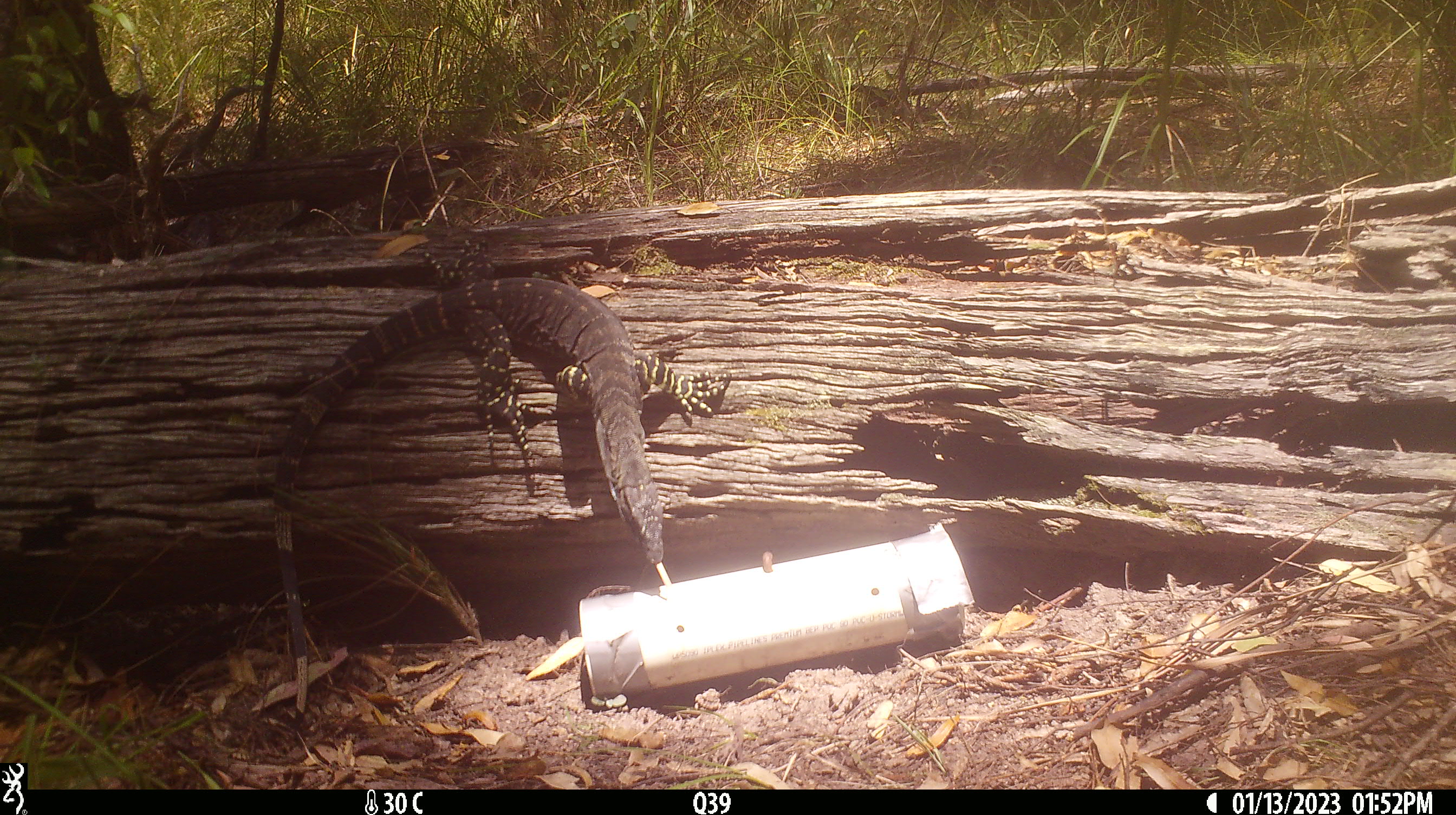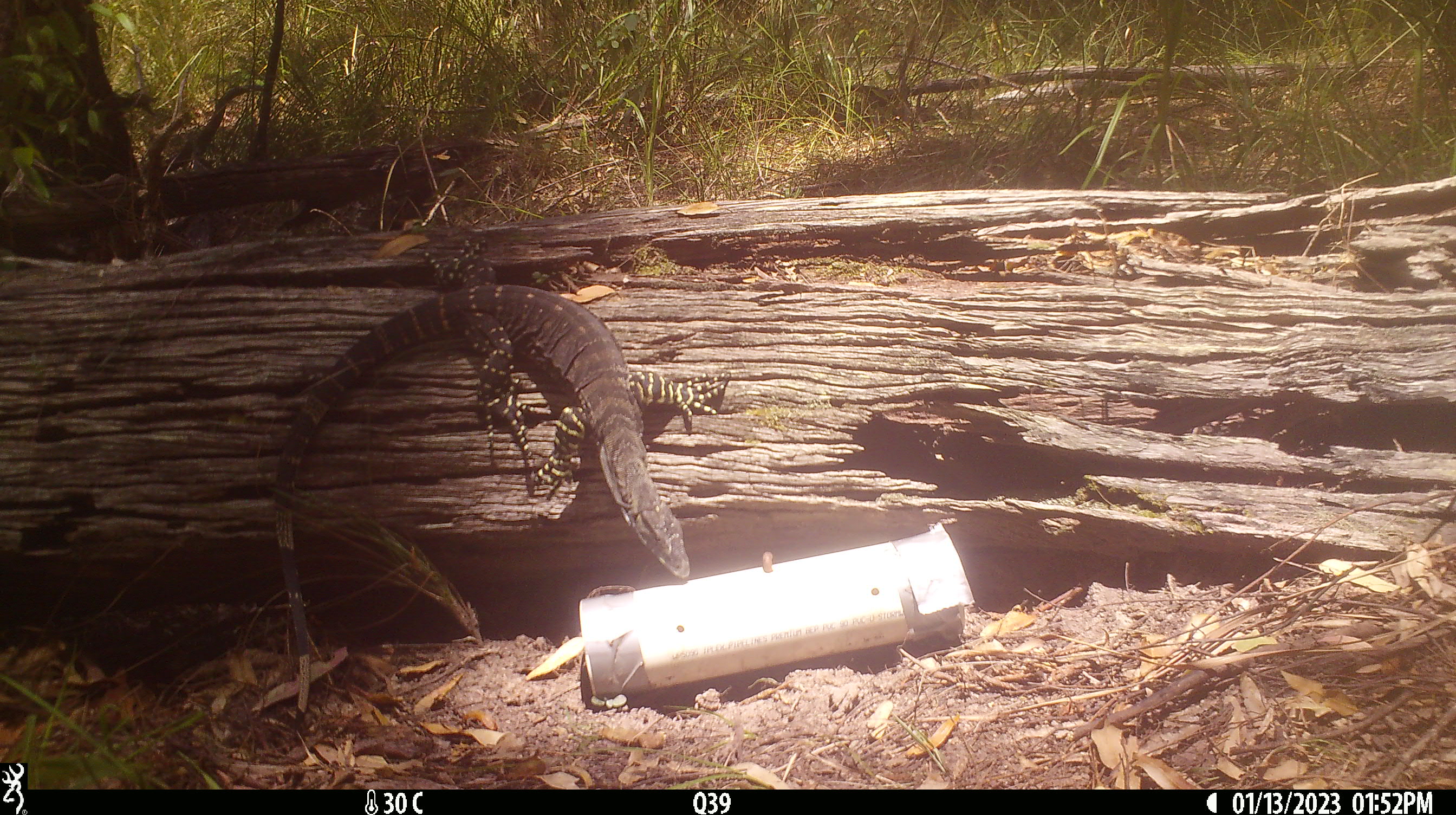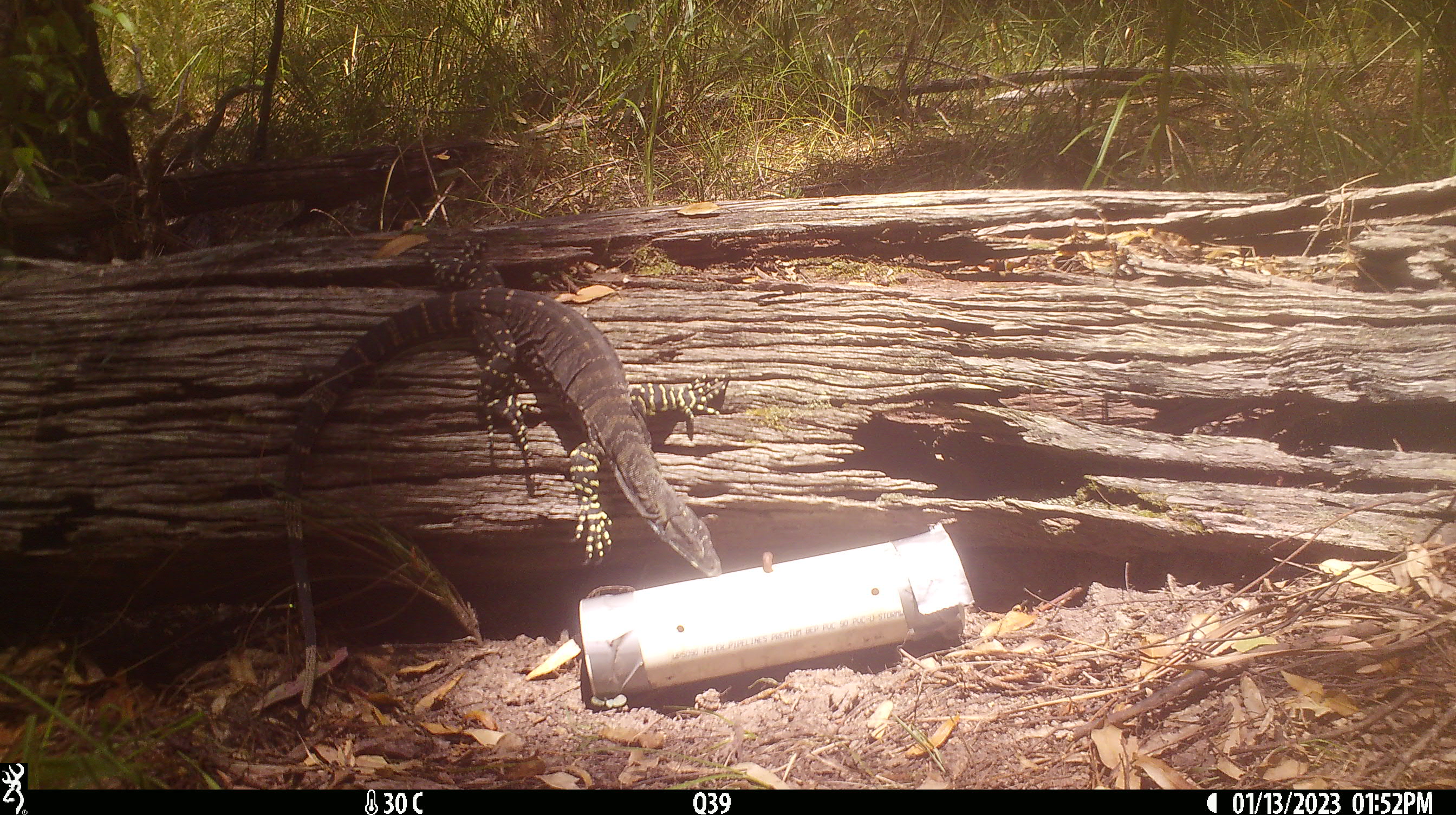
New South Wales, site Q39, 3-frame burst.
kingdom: Animalia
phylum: Chordata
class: Reptilia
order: Squamata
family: Varanidae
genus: Varanus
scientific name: Varanus varius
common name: lace monitor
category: goanna